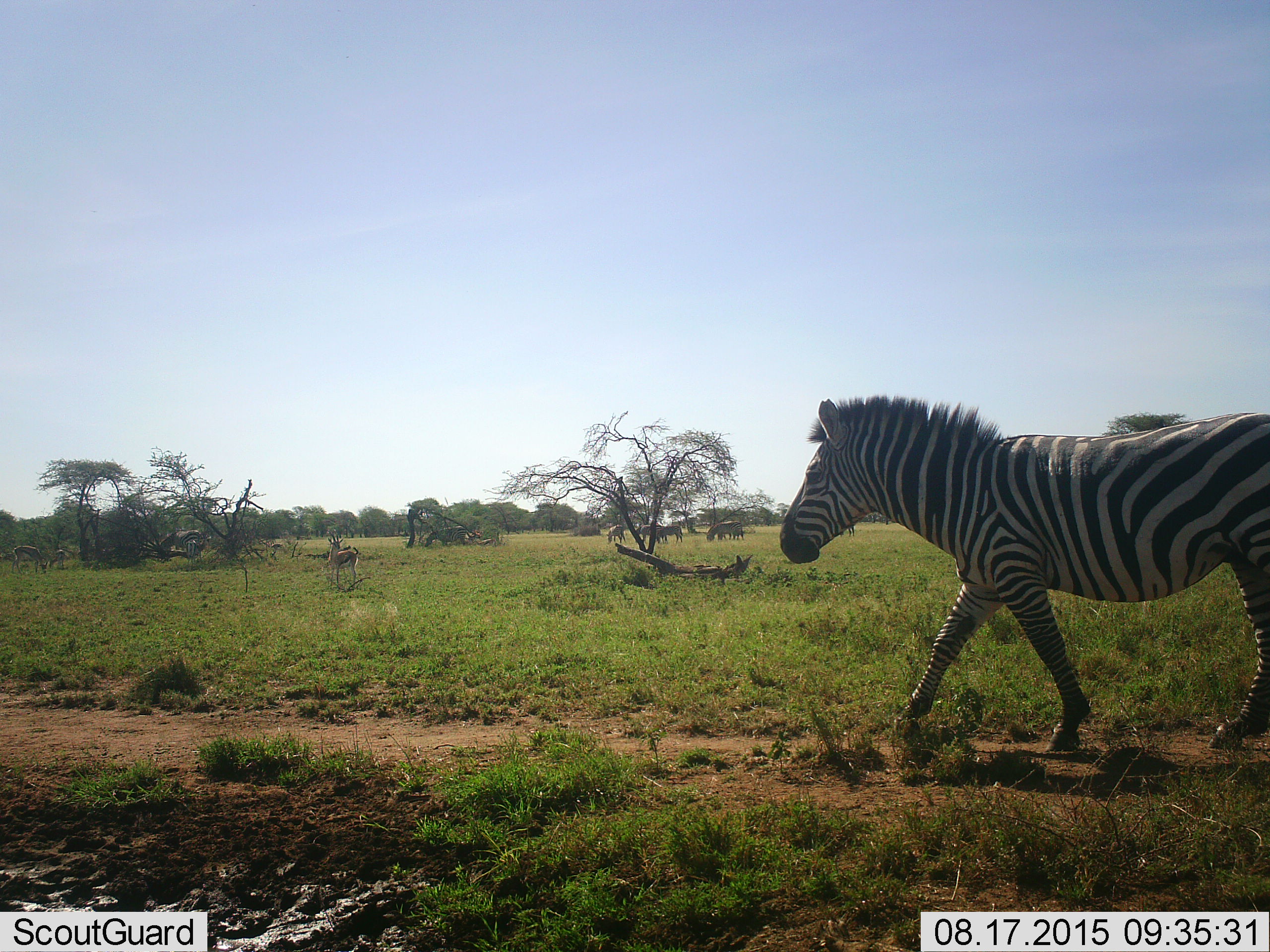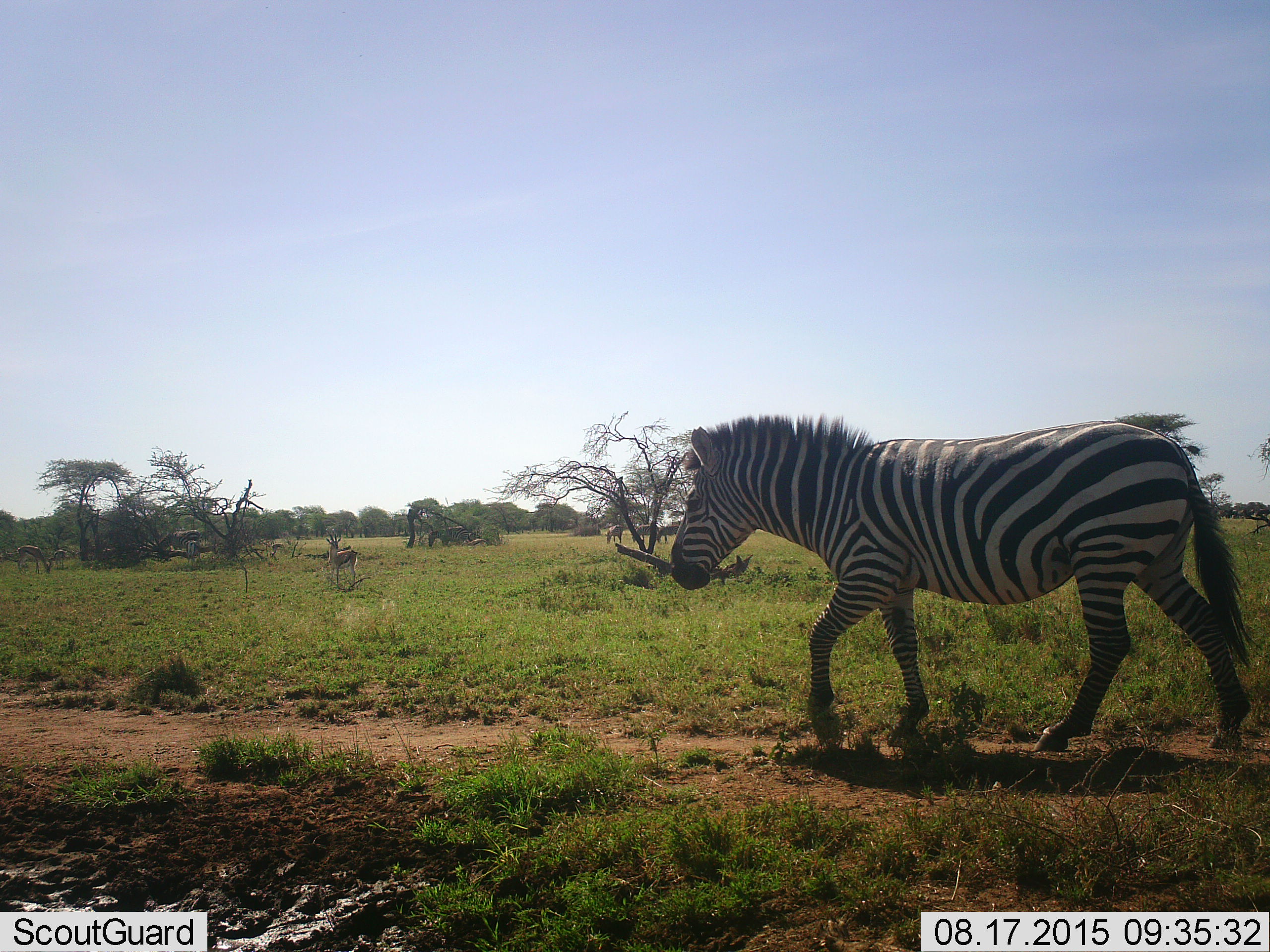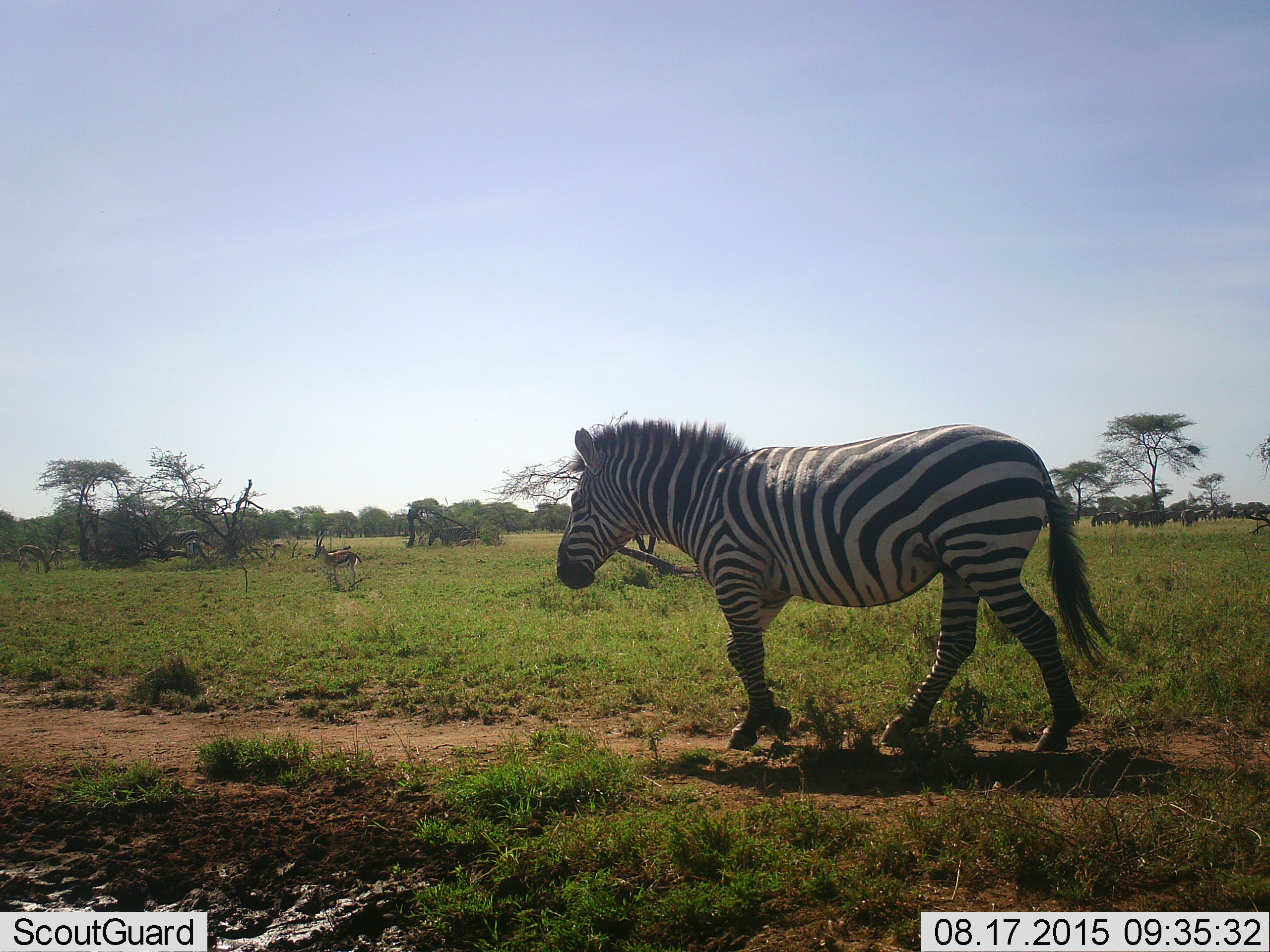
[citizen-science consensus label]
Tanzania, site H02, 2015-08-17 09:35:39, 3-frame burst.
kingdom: Animalia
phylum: Chordata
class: Mammalia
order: Artiodactyla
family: Bovidae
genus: Eudorcas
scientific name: Eudorcas thomsonii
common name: thomson's gazelle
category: gazellethomsons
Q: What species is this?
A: Gazellethomsons (thomson's gazelle) (Eudorcas thomsonii).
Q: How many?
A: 4.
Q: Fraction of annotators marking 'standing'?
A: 71%.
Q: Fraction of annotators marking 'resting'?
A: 0%.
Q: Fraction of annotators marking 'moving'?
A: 43%.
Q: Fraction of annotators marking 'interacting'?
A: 0%.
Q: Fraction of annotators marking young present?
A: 0%.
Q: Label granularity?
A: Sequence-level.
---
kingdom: Animalia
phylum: Chordata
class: Mammalia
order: Perissodactyla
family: Equidae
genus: Equus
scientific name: Equus quagga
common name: plains zebra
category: zebra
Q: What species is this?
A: Zebra (plains zebra) (Equus quagga).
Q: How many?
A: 6.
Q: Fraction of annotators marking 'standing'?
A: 40%.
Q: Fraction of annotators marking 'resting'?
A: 0%.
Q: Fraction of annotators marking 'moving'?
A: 90%.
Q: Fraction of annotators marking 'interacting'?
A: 0%.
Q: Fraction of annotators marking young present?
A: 0%.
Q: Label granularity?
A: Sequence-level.